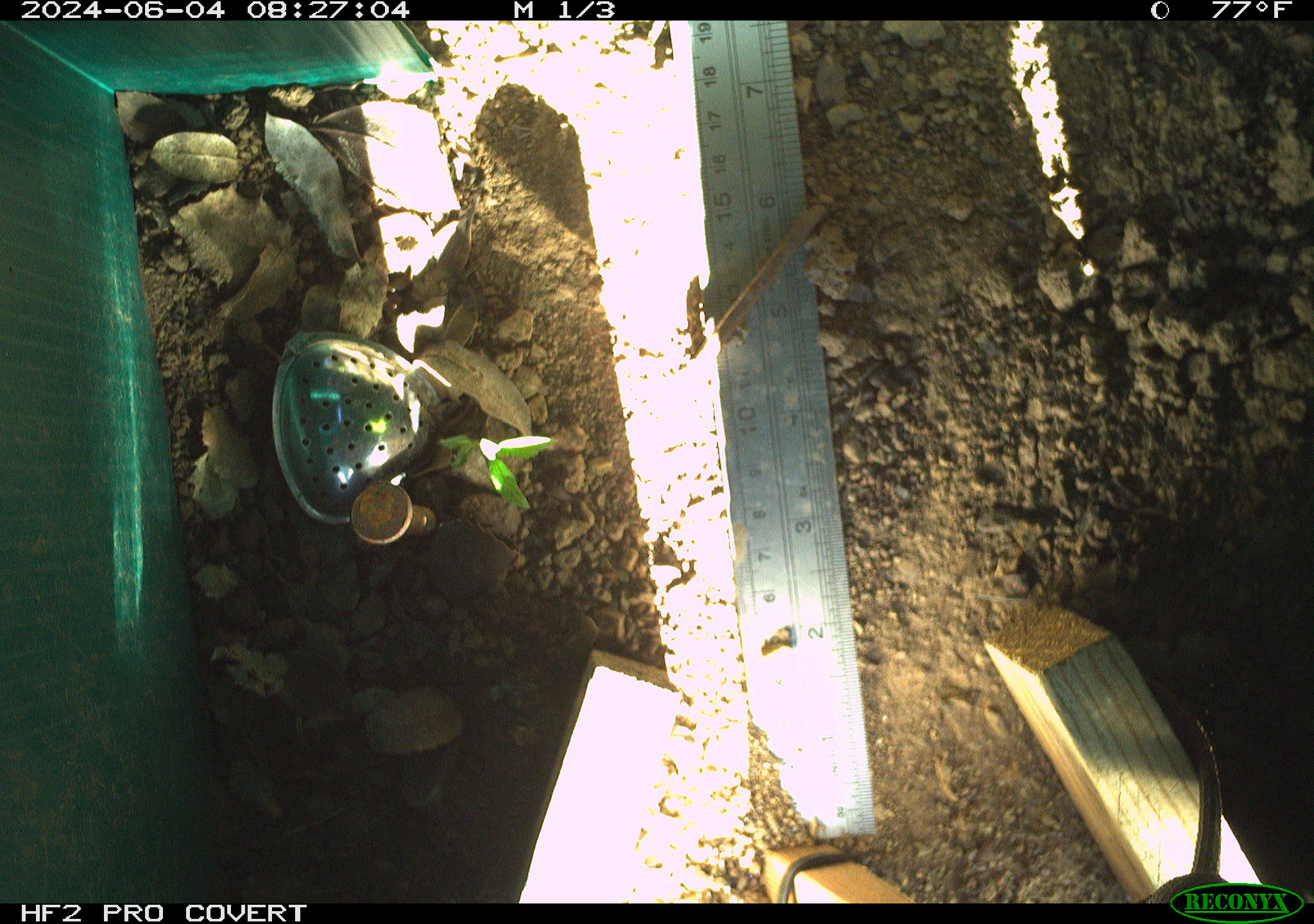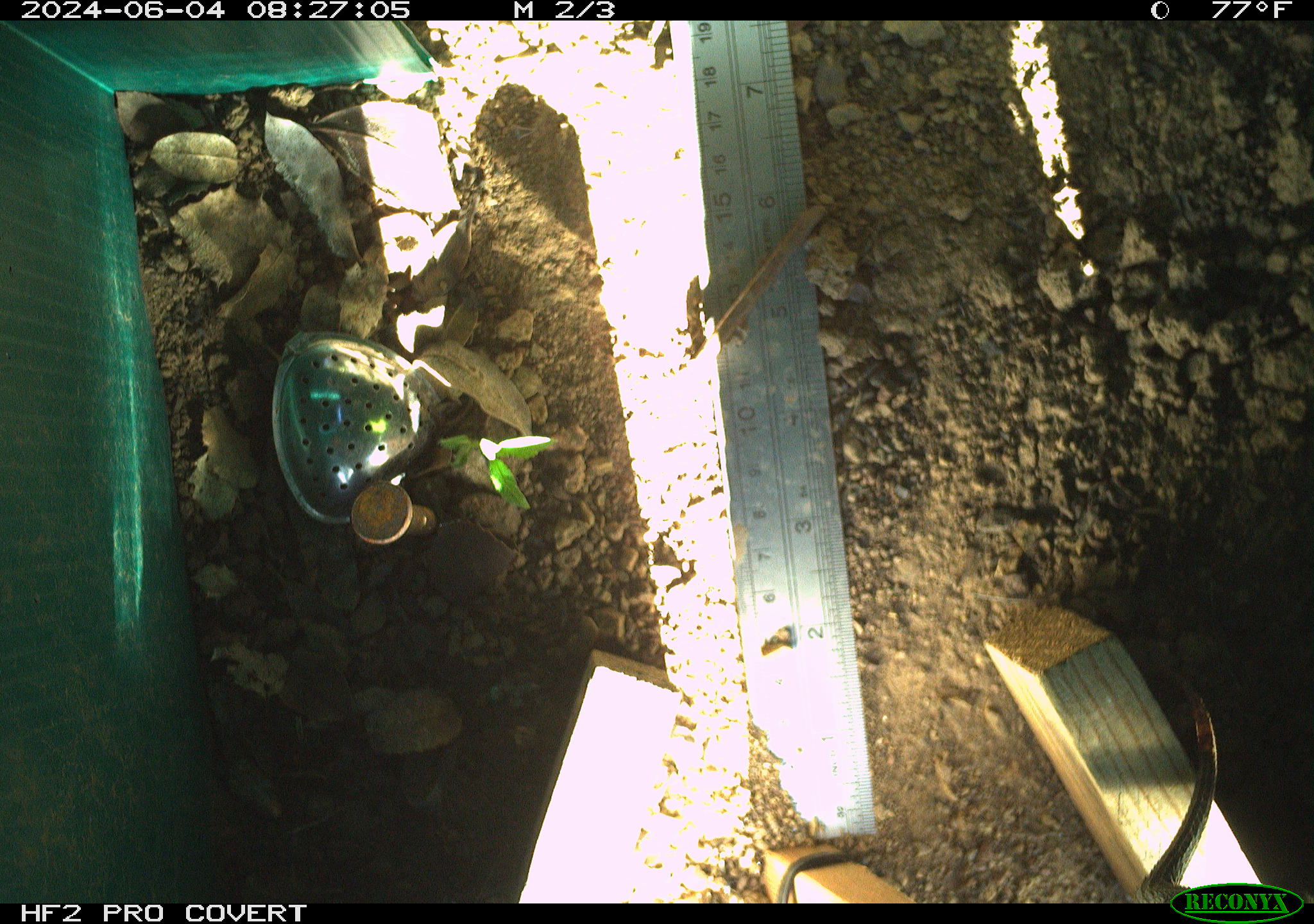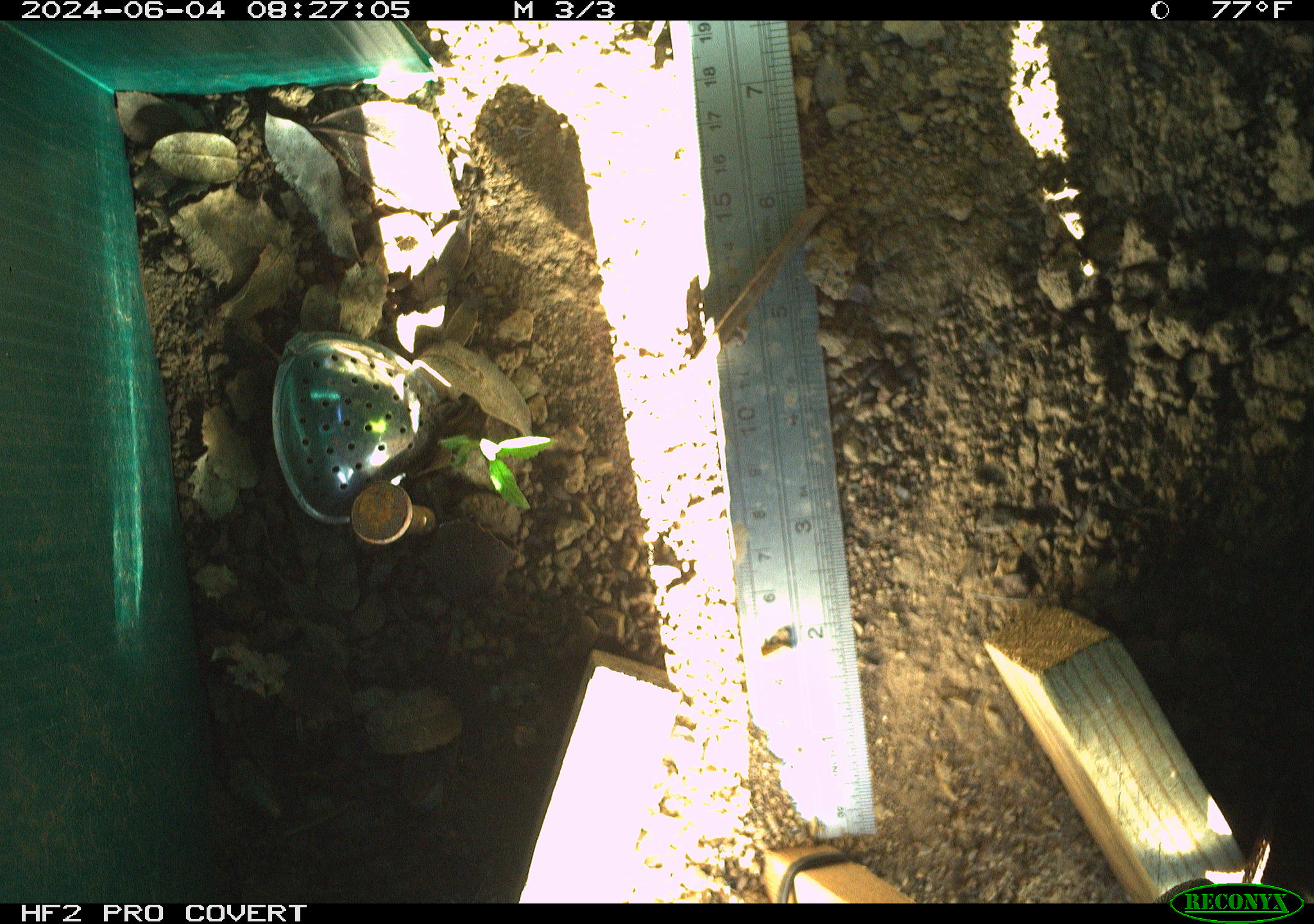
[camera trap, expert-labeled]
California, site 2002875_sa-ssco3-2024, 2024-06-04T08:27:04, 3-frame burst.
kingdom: Animalia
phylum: Chordata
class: Reptilia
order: Squamata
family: Phrynosomatidae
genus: Sceloporus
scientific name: Sceloporus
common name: spiny lizards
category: sceloporus species